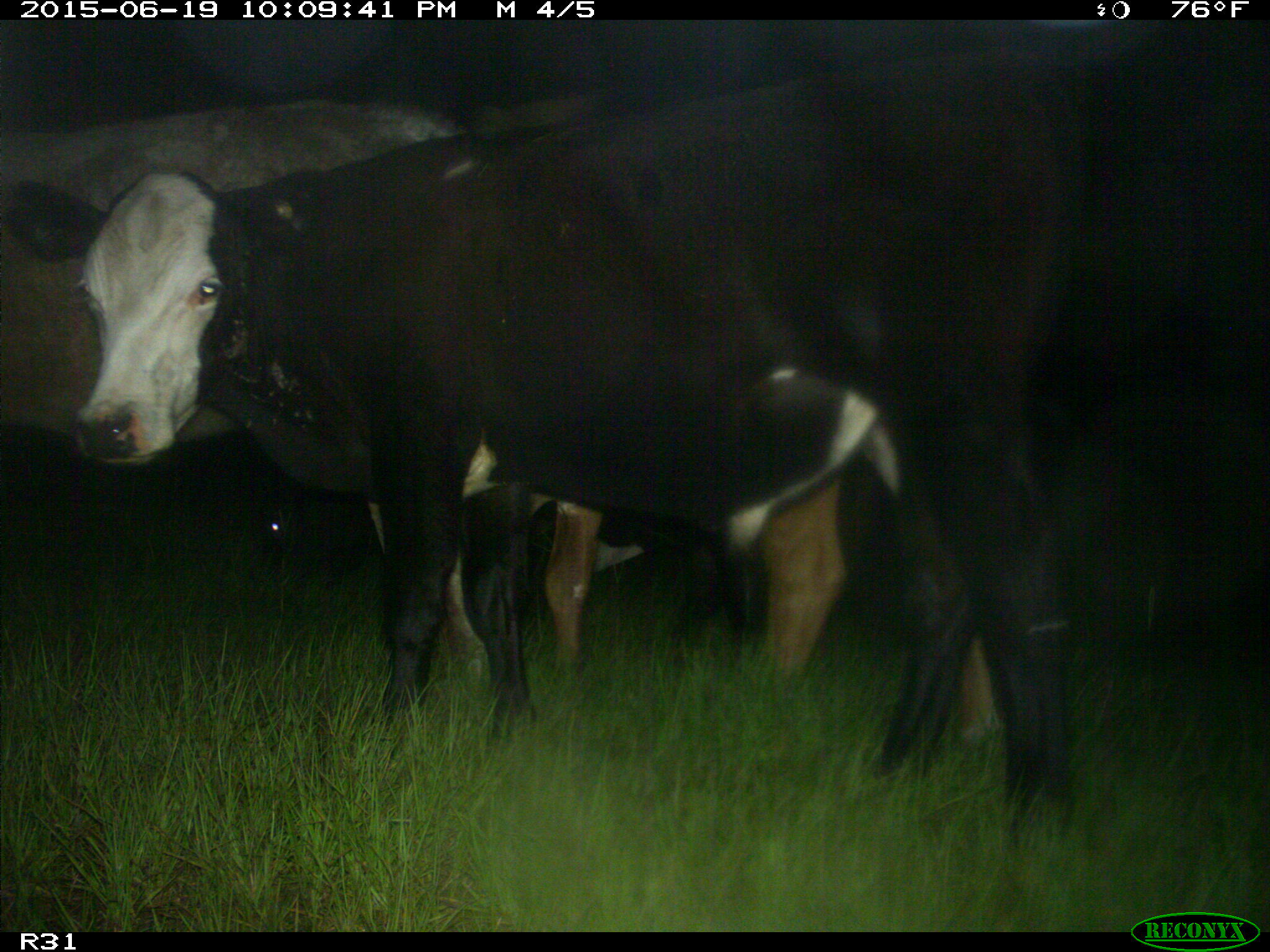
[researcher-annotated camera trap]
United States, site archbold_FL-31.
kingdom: Animalia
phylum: Chordata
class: Mammalia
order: Artiodactyla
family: Bovidae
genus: Bos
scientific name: Bos taurus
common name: domestic cow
Bos taurus (domestic cow).